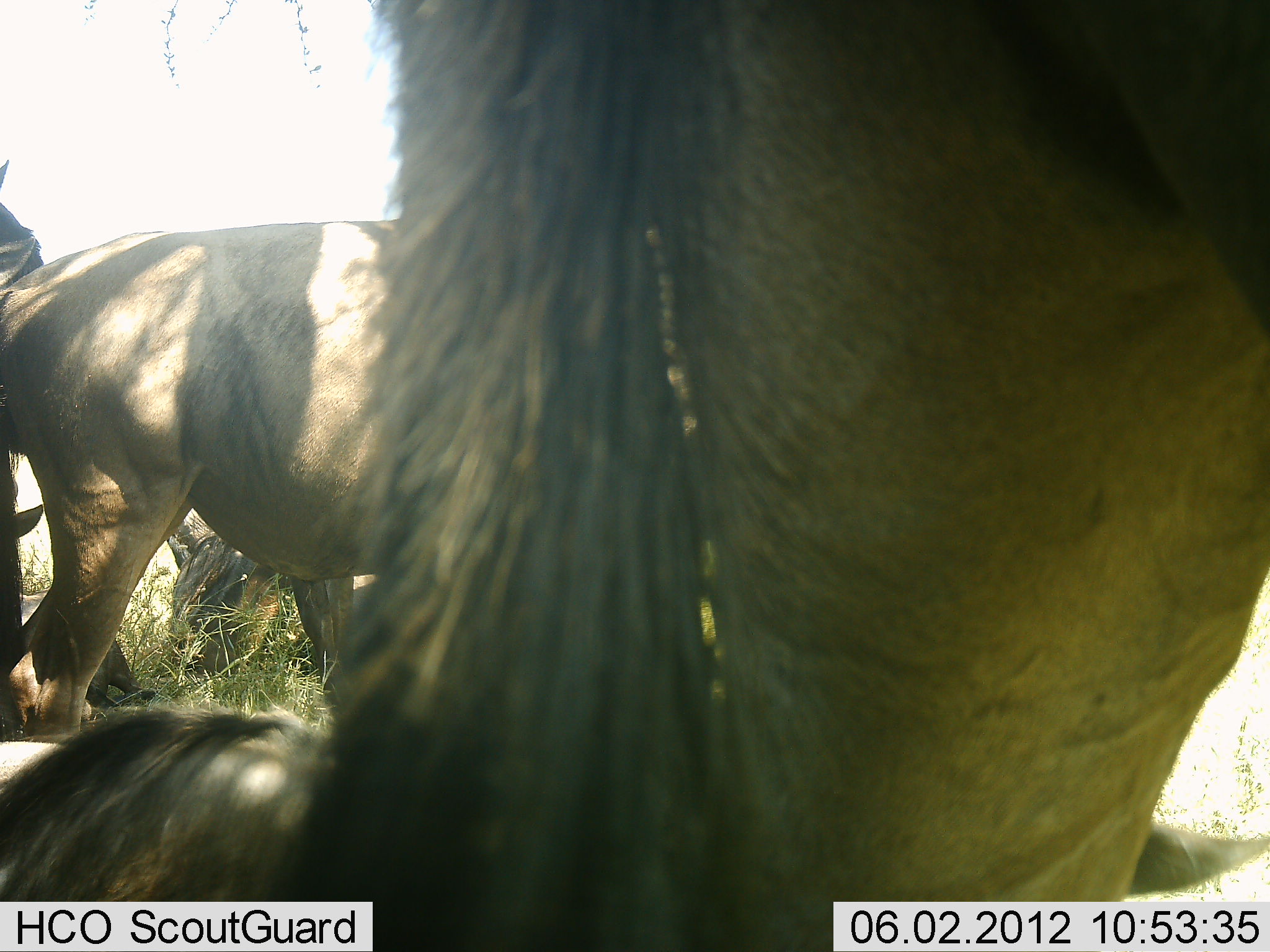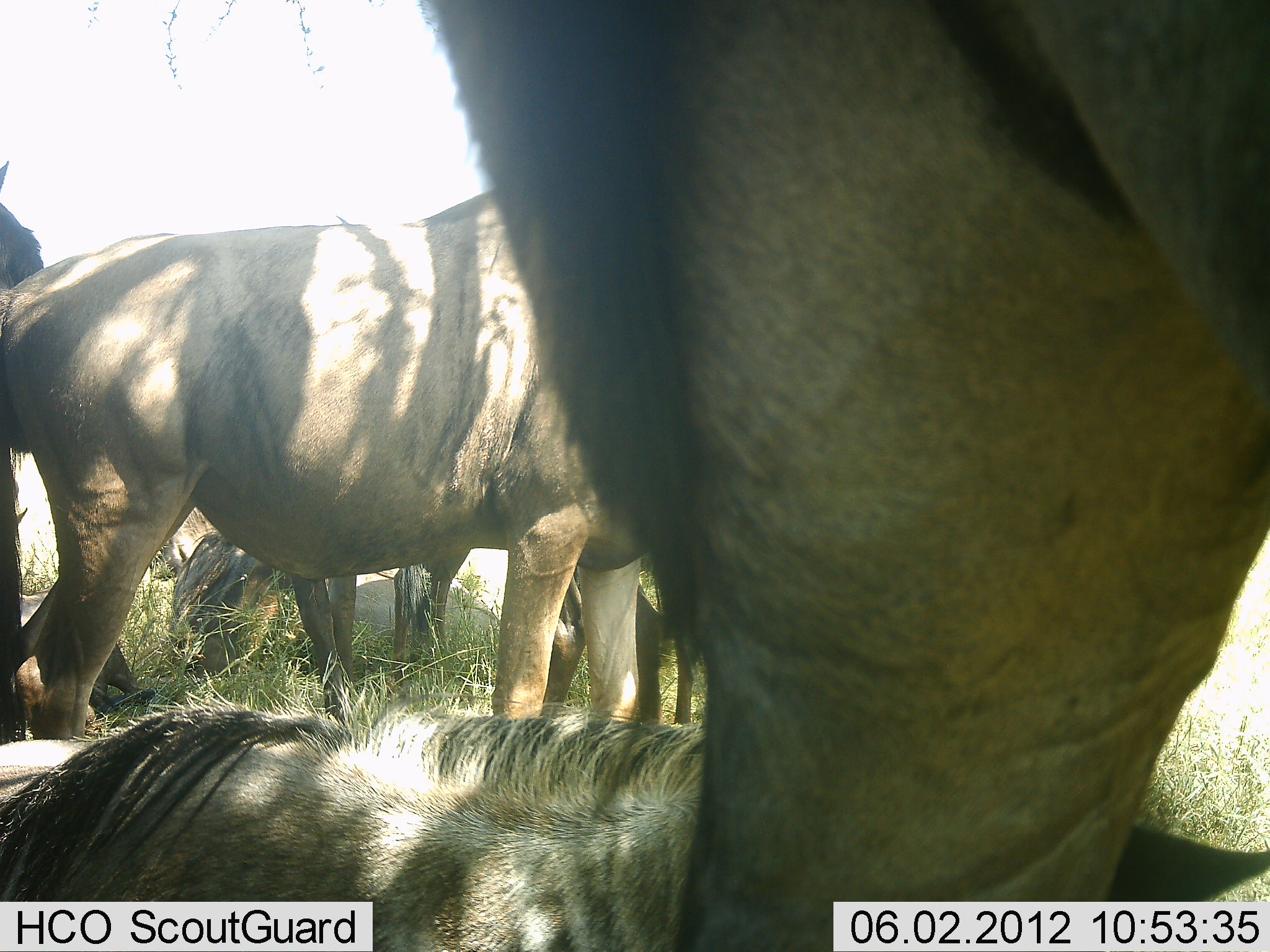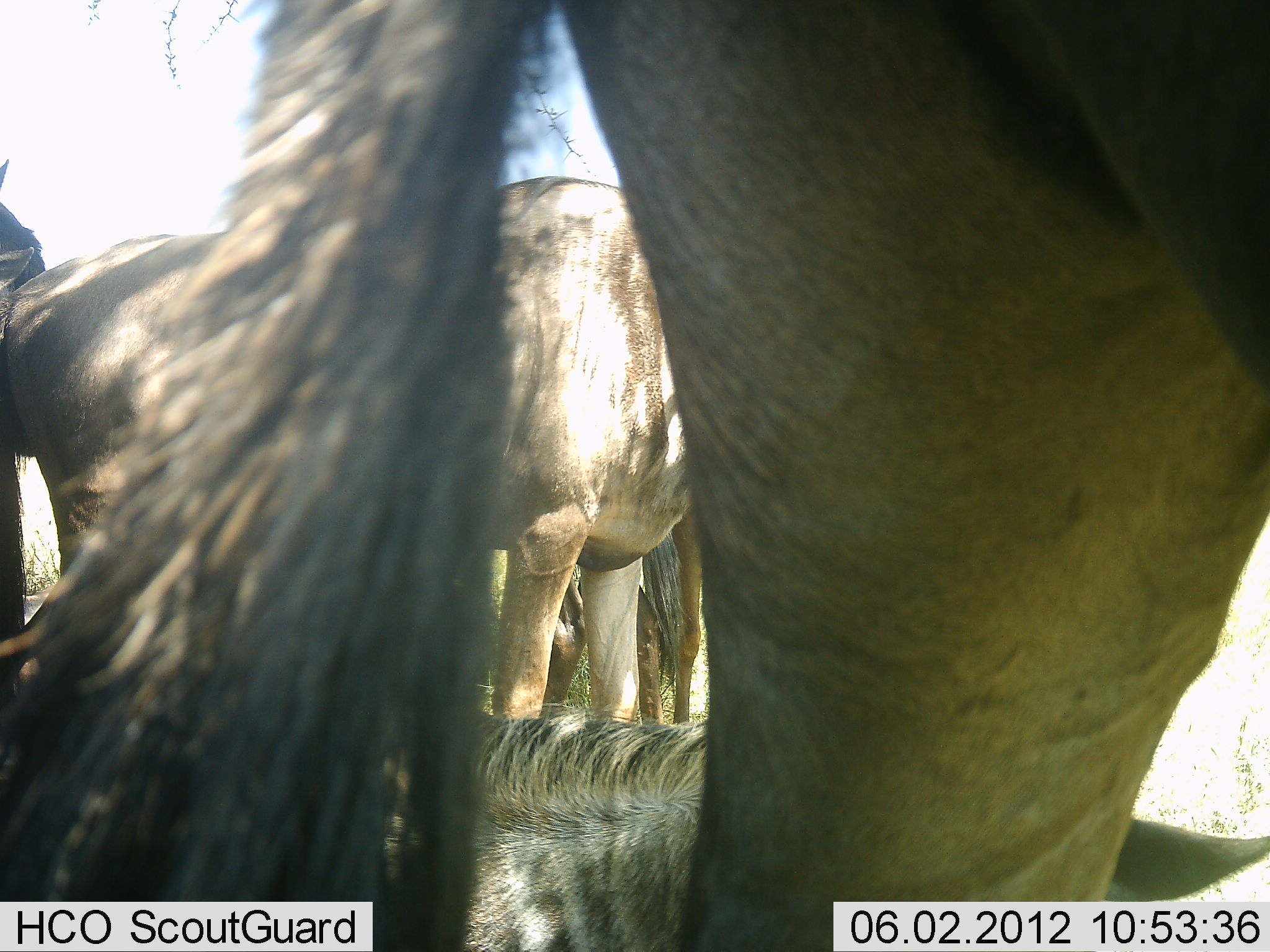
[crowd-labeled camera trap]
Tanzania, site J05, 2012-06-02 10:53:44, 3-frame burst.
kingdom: Animalia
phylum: Chordata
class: Mammalia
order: Artiodactyla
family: Bovidae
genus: Connochaetes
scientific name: Connochaetes taurinus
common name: blue wildebeest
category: wildebeest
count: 6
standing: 100%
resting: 90%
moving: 0%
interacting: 0%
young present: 10%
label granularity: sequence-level